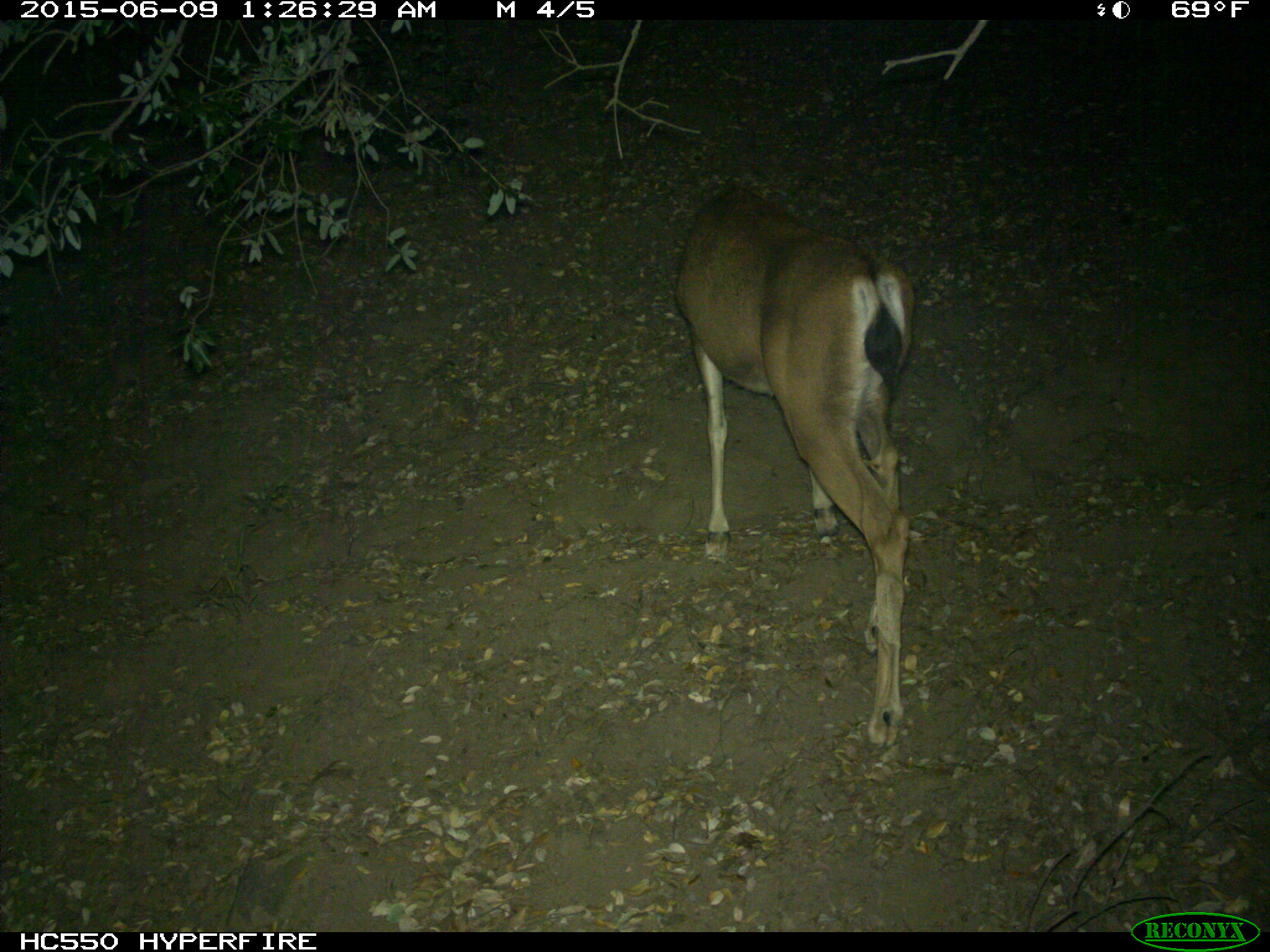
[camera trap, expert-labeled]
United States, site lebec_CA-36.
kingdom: Animalia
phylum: Chordata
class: Mammalia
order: Artiodactyla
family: Cervidae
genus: Odocoileus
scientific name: Odocoileus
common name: deer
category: unidentified deer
Unidentified deer (deer) (Odocoileus).